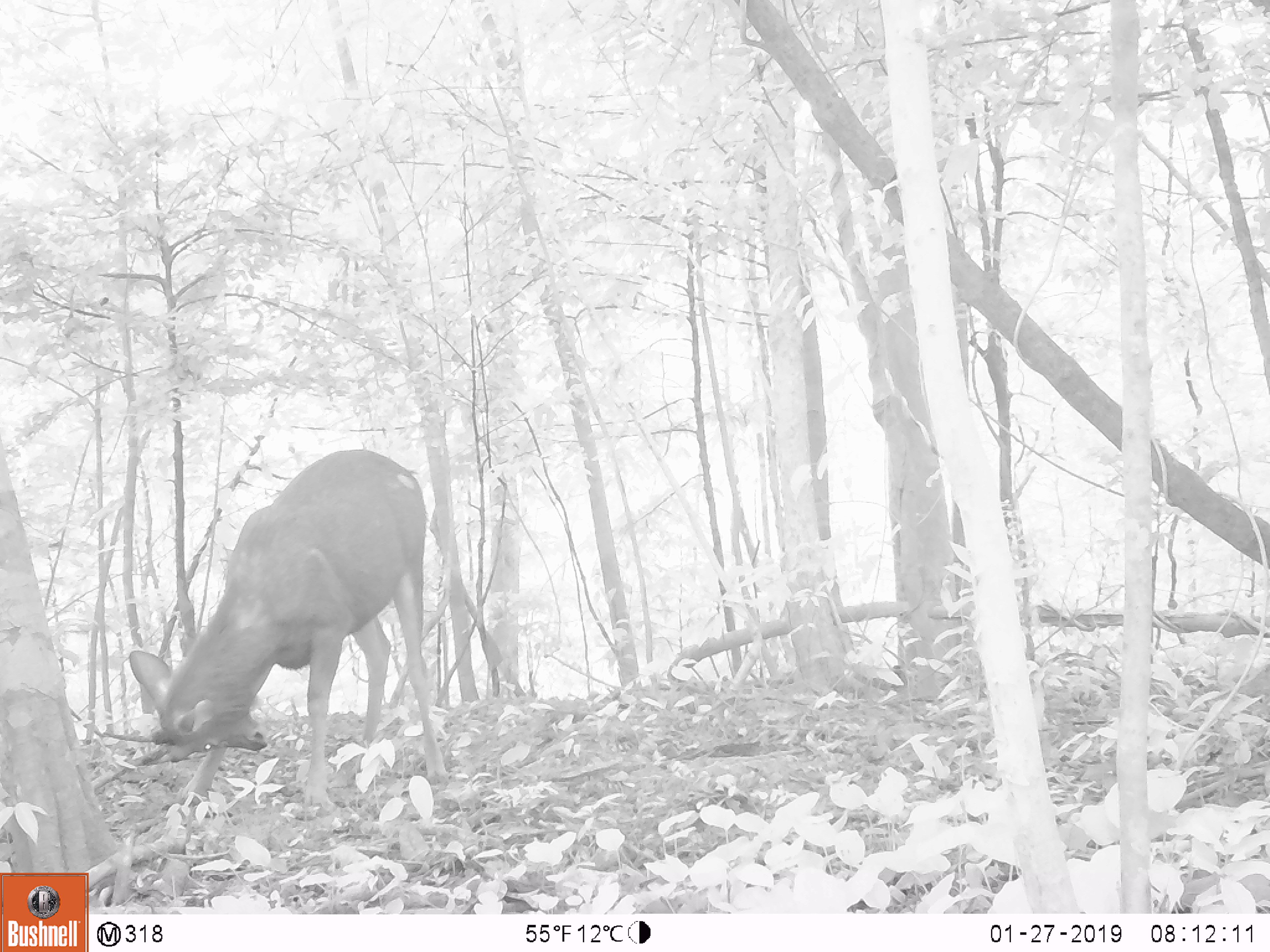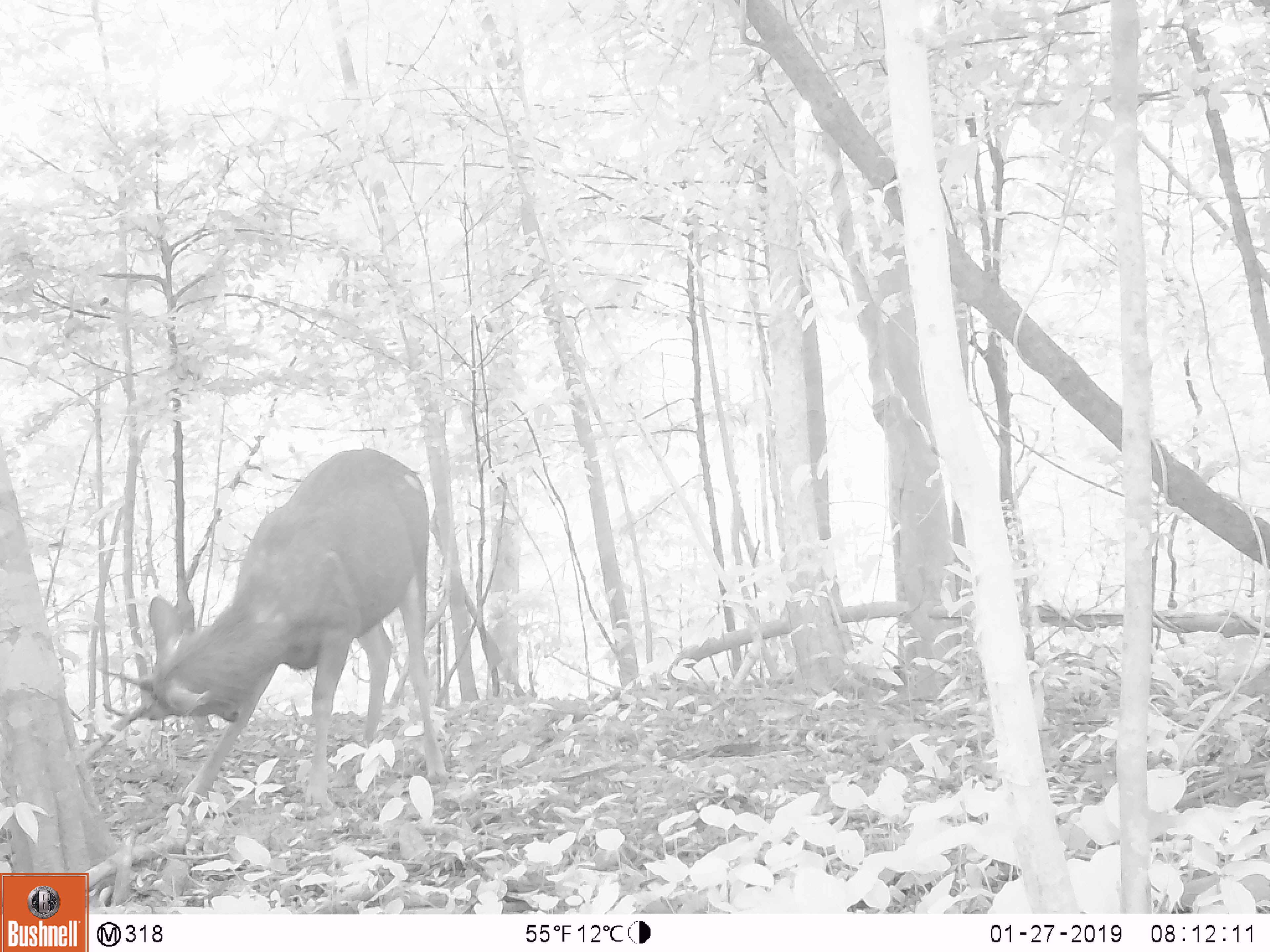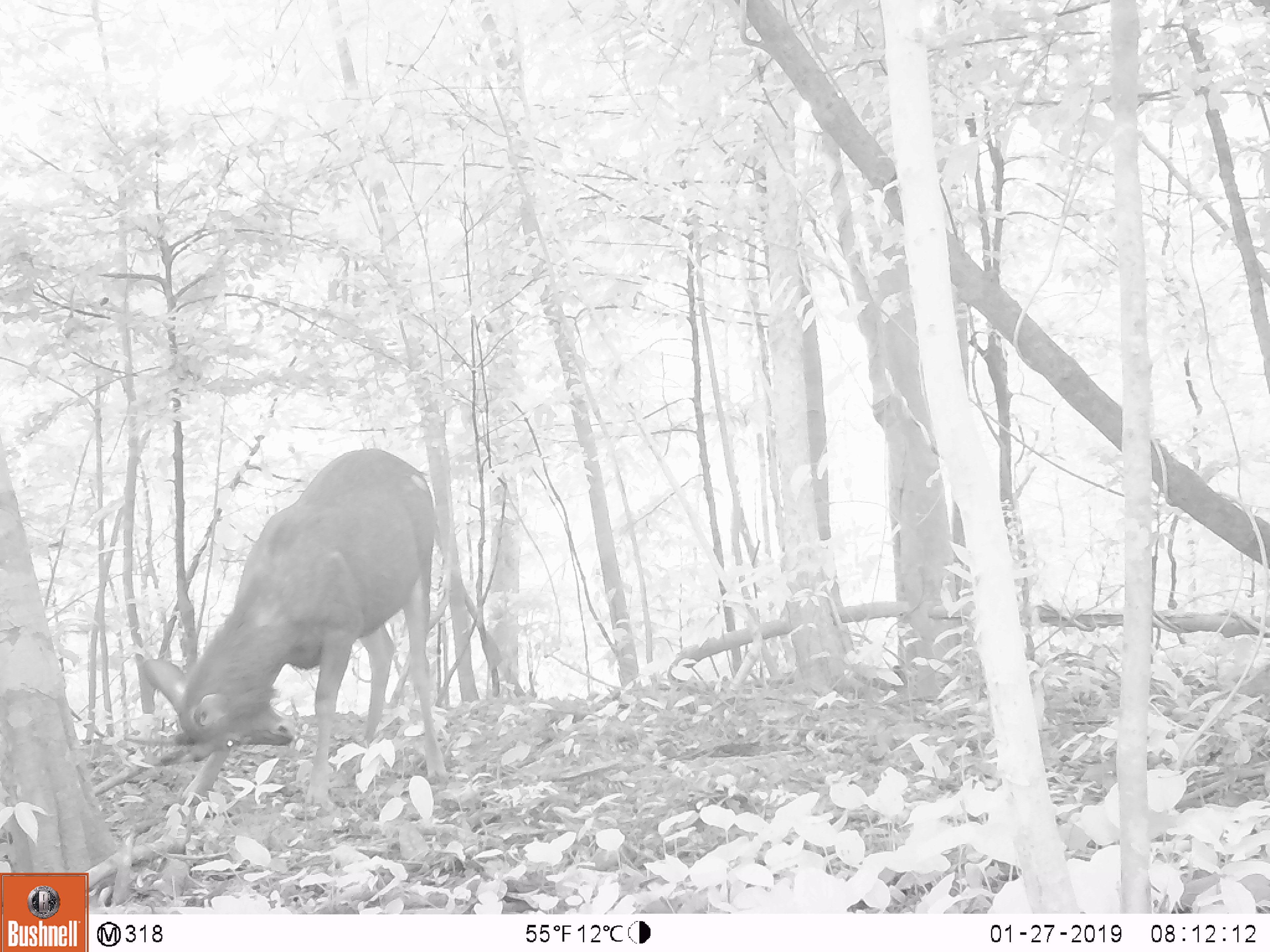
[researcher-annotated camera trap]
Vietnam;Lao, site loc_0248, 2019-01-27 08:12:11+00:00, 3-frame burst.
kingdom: Animalia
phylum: Chordata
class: Mammalia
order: Artiodactyla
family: Cervidae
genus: Rusa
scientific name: Rusa unicolor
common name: sambar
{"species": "sambar (Rusa unicolor)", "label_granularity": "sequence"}